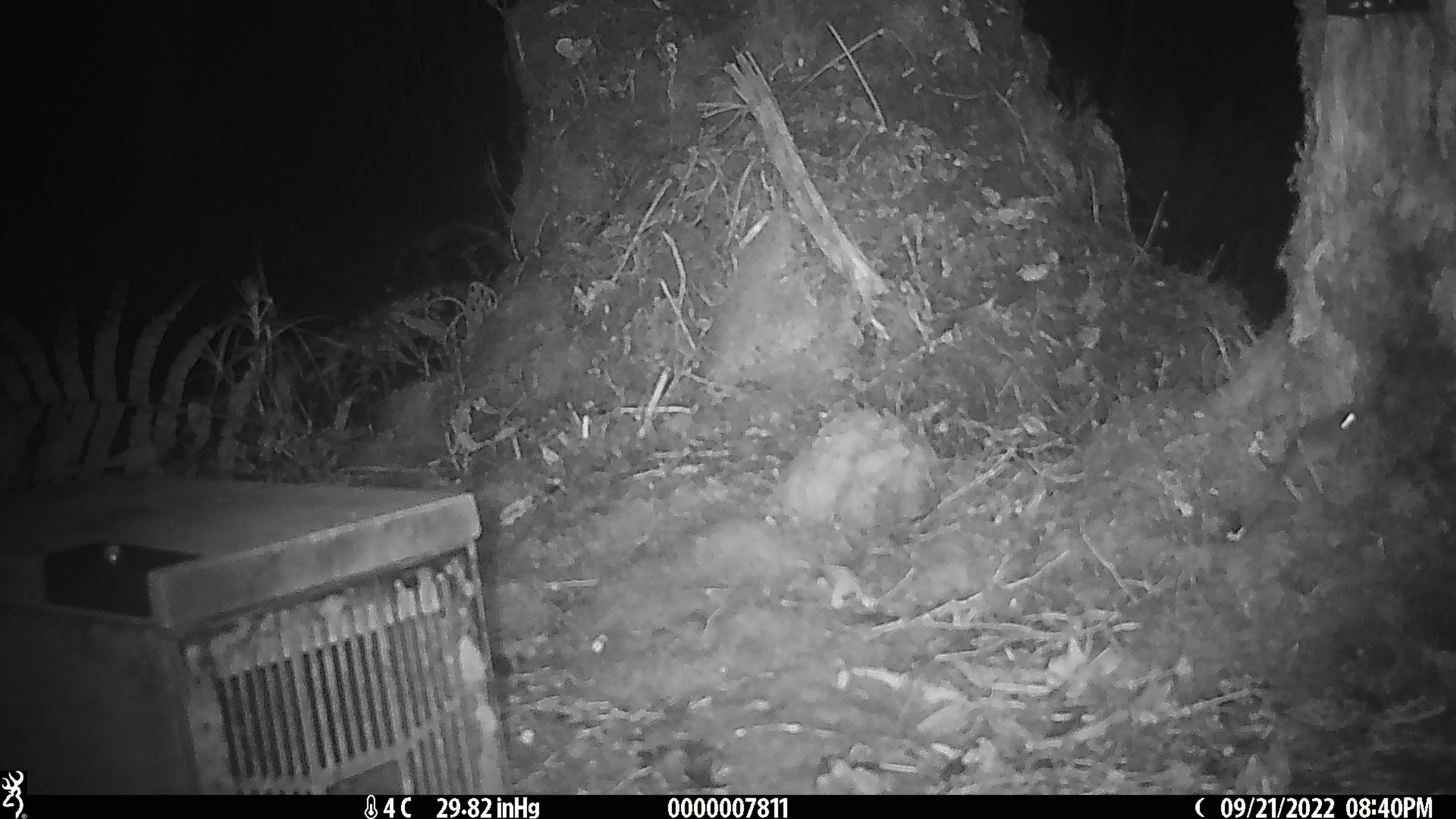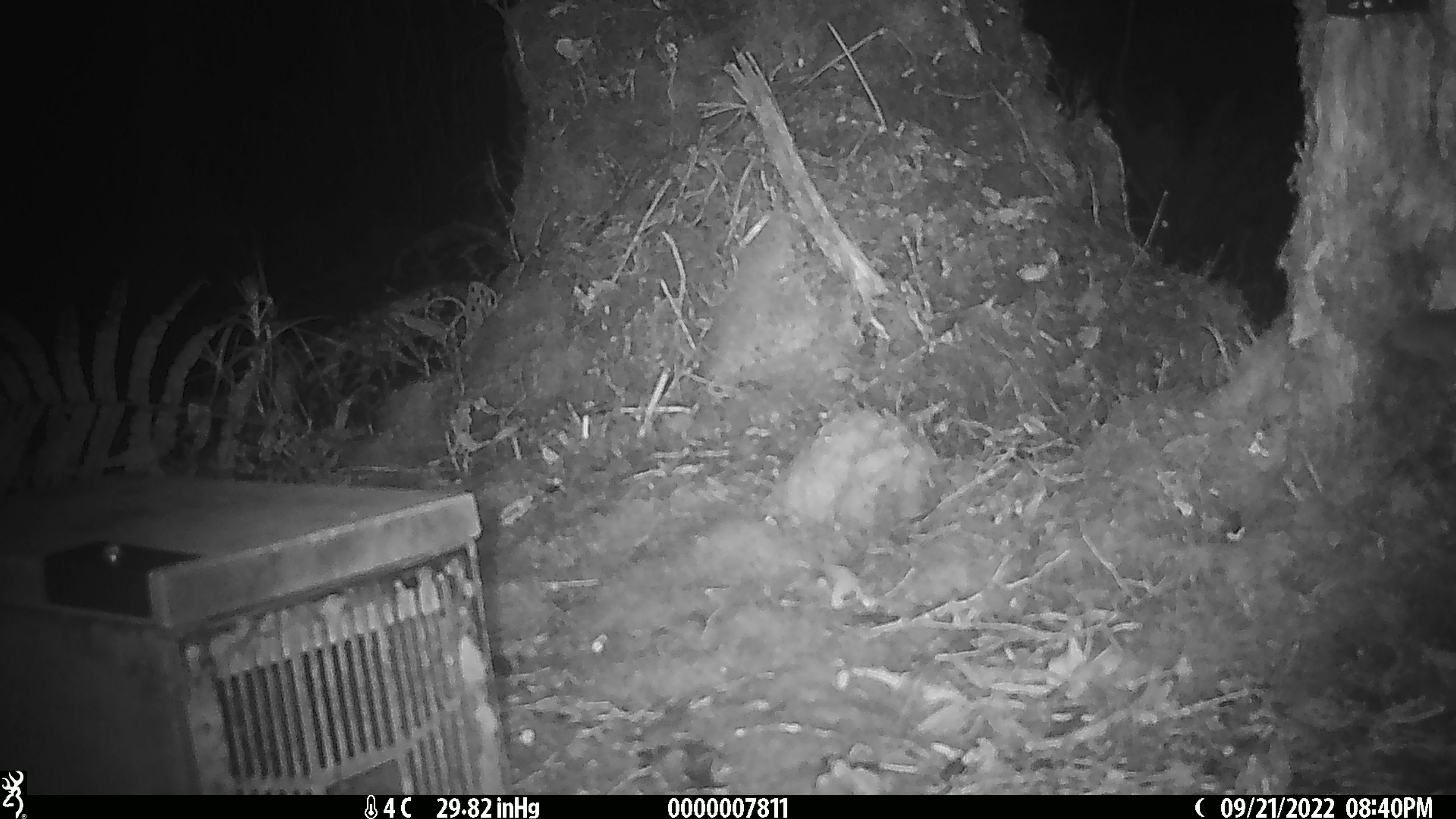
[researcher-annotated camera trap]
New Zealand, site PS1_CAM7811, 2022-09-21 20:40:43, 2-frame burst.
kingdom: Animalia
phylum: Chordata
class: Mammalia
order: Rodentia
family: Muridae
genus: Mus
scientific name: Mus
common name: mouse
Mouse (Mus).